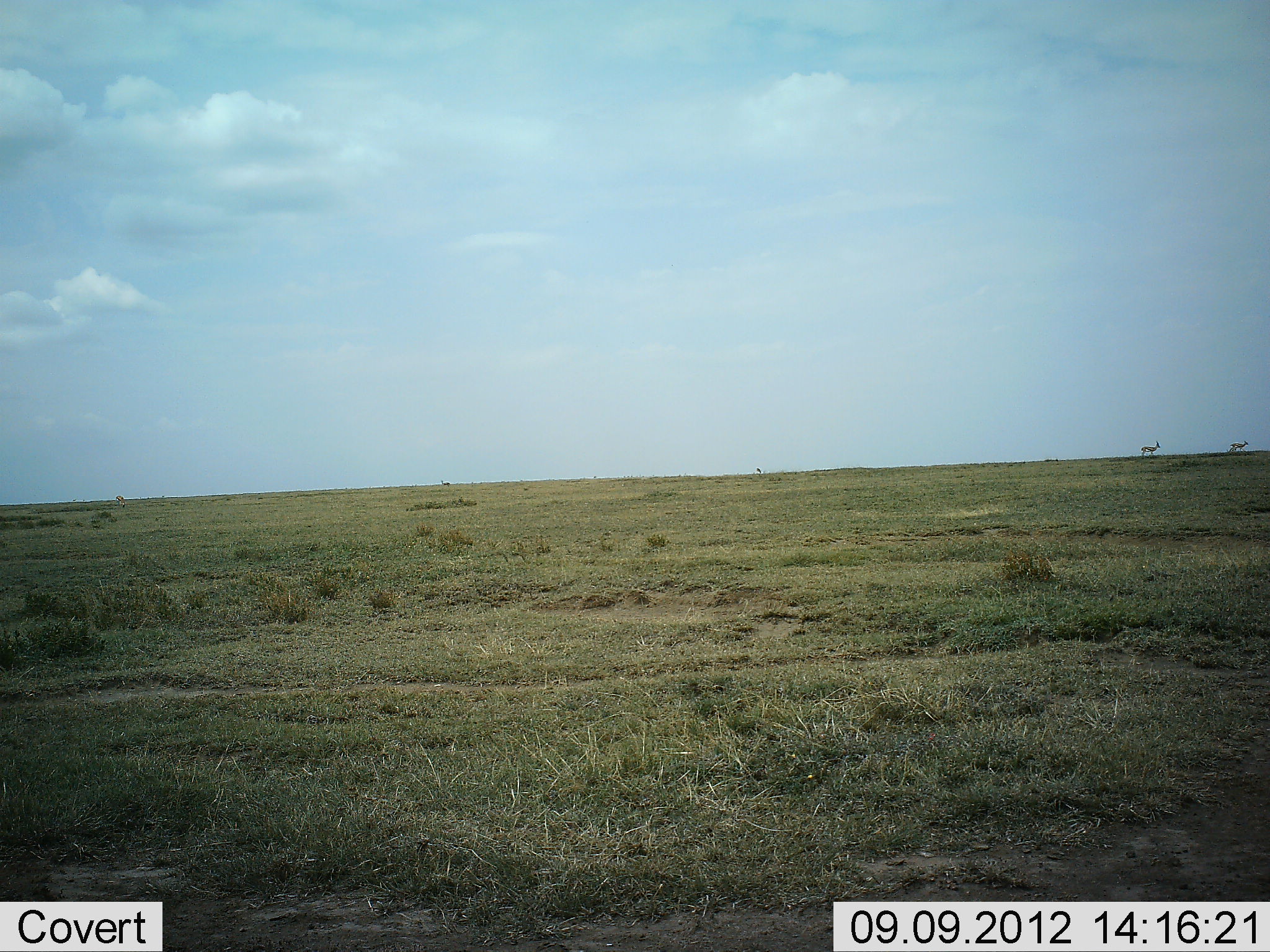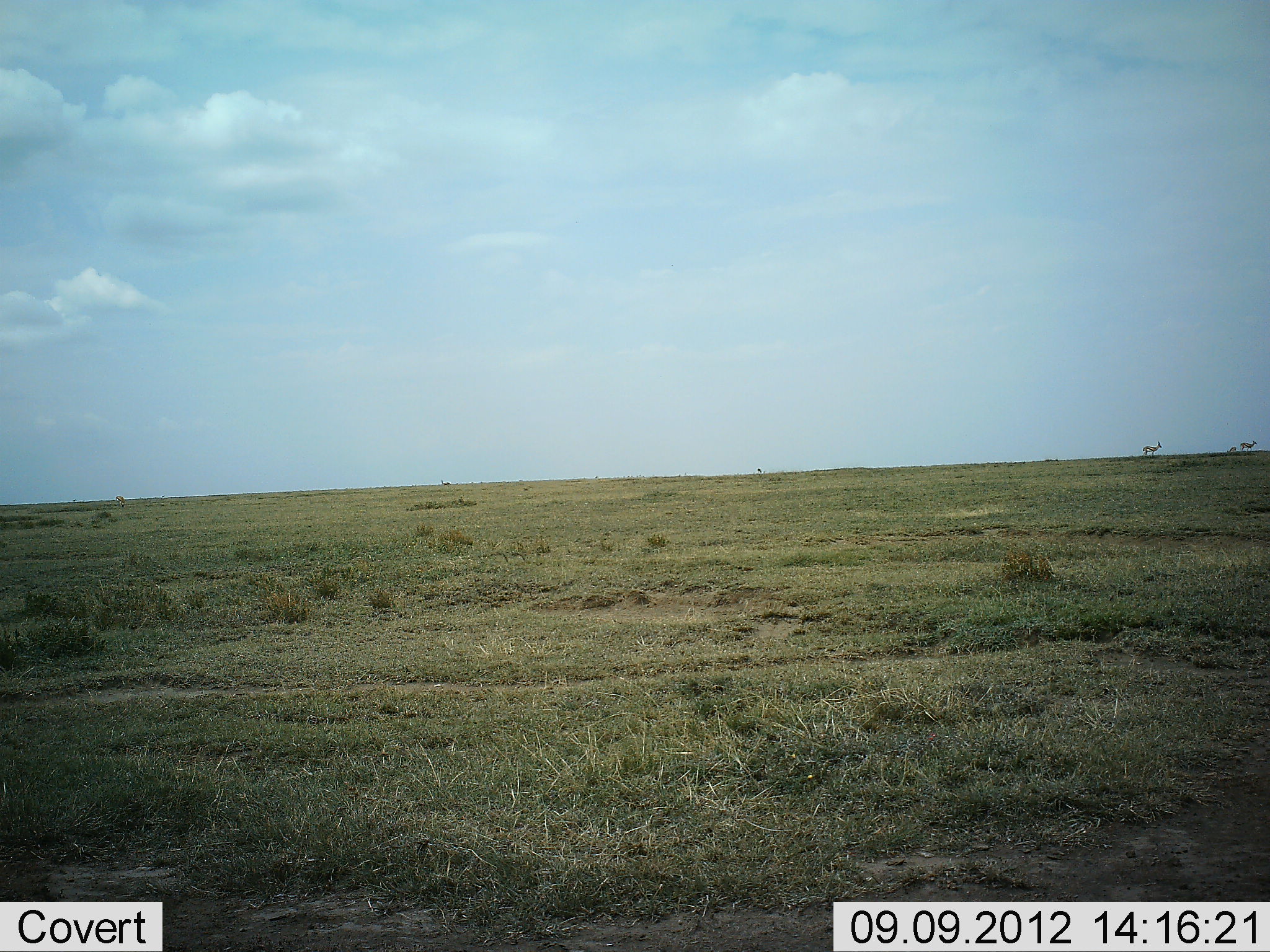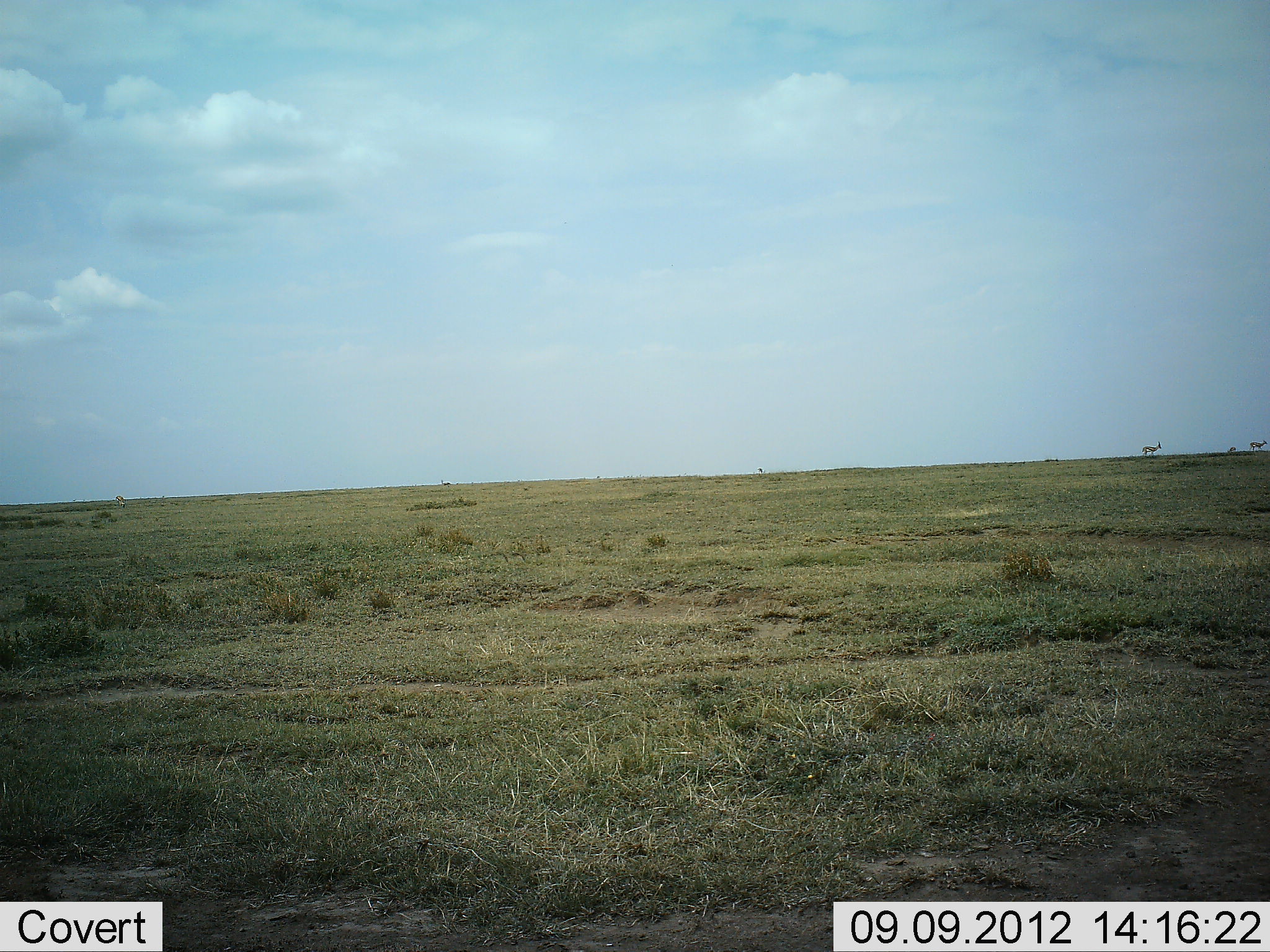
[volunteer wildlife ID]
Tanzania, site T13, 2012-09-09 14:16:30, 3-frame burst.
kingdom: Animalia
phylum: Chordata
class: Mammalia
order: Artiodactyla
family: Bovidae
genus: Nanger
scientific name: Nanger granti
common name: grant's gazelle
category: gazellegrants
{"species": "gazellegrants (grant's gazelle) (Nanger granti)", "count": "4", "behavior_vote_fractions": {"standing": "17%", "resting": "0%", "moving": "100%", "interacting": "0%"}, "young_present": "0%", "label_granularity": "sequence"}